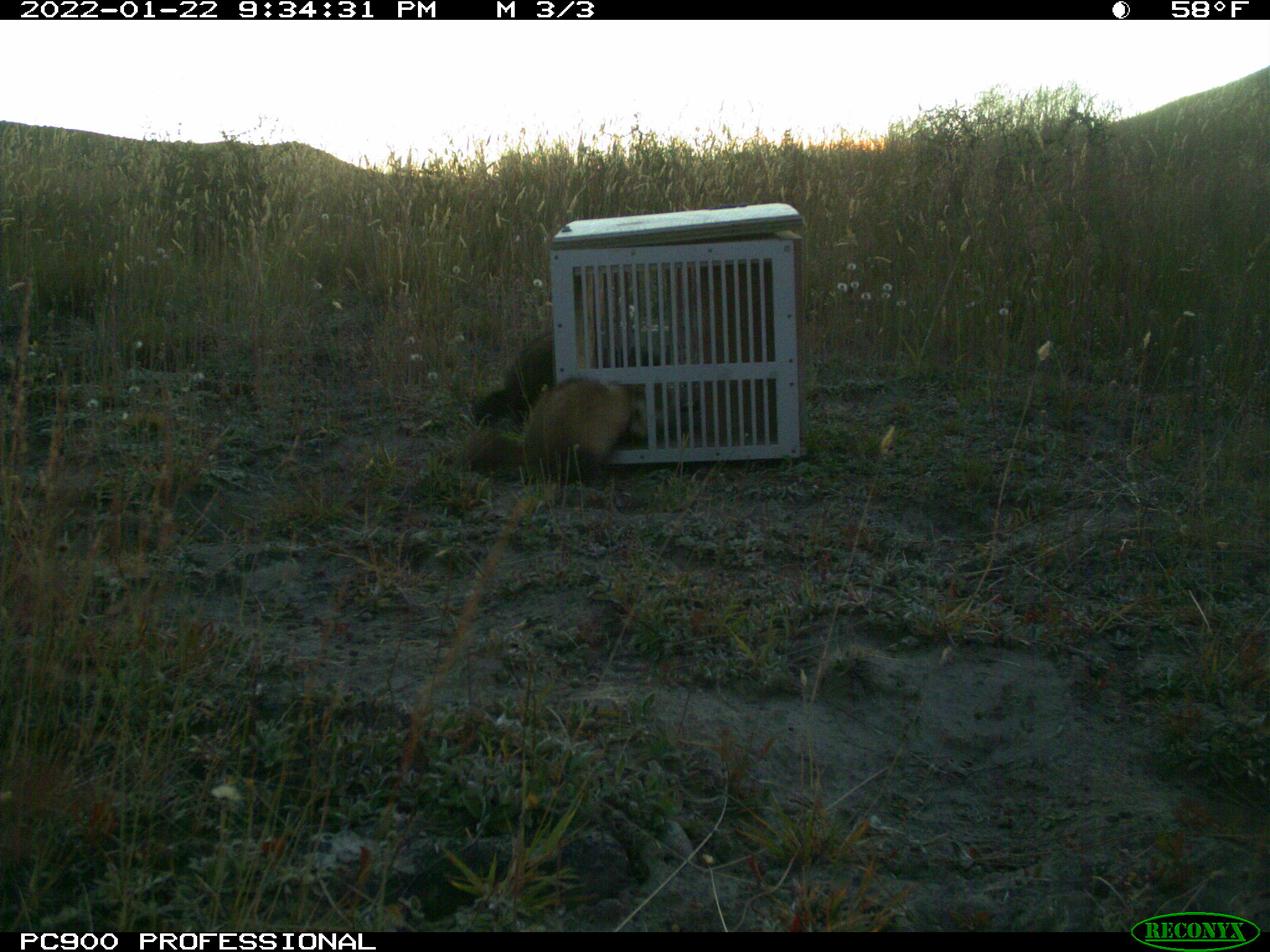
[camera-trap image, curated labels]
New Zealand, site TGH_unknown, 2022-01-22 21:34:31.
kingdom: Animalia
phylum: Chordata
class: Mammalia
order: Carnivora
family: Mustelidae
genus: Mustela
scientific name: Mustela furo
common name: ferret